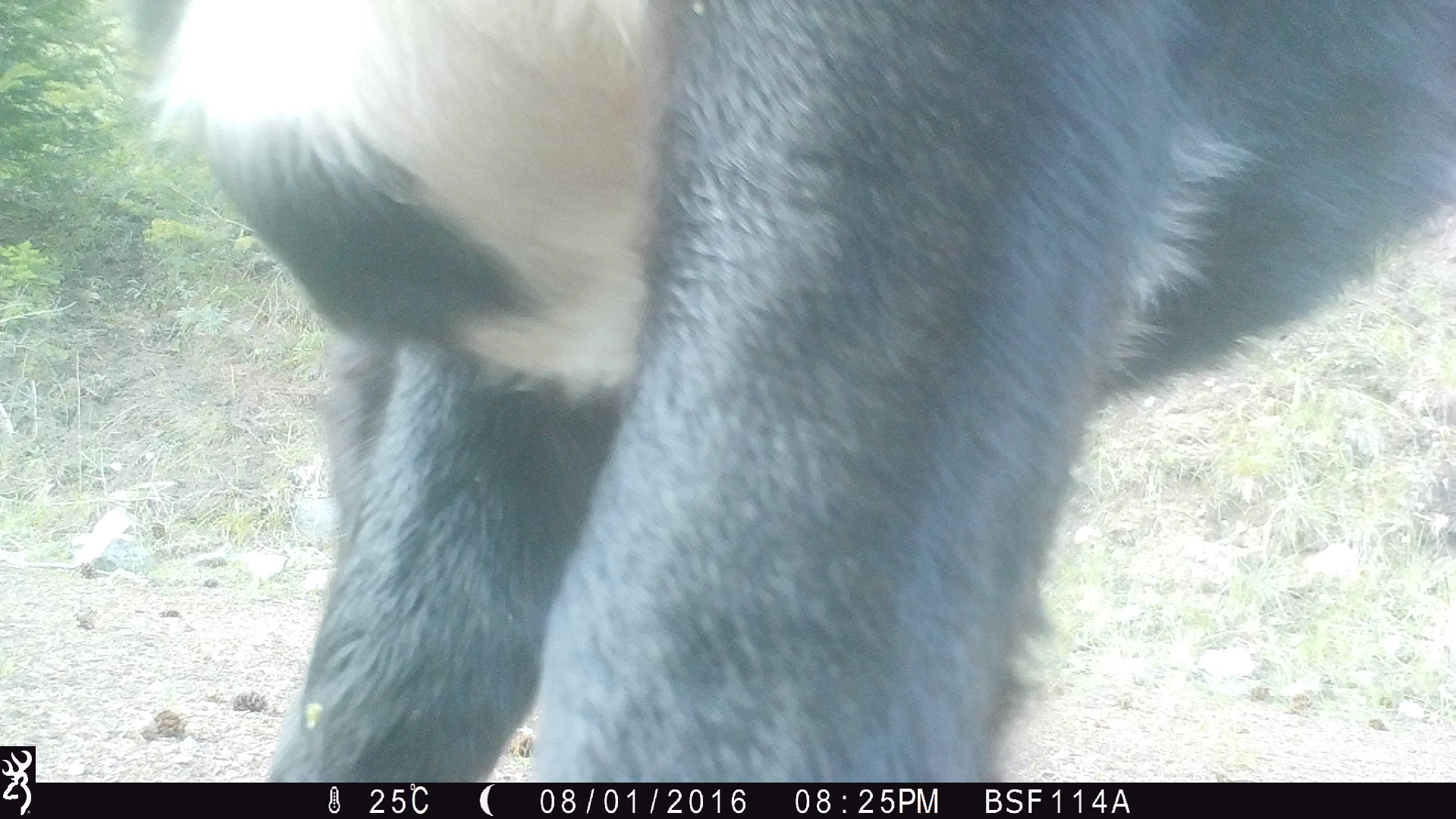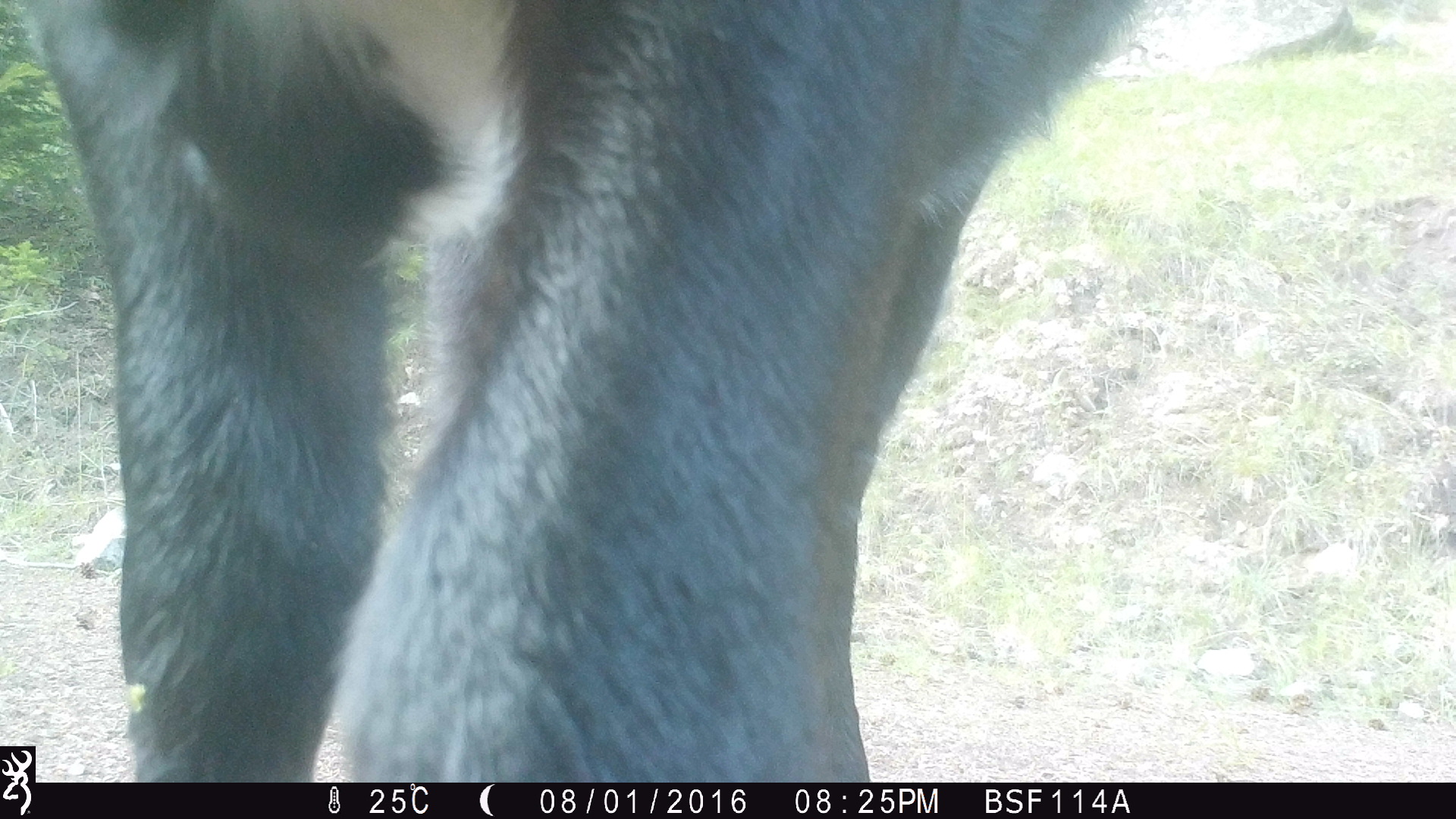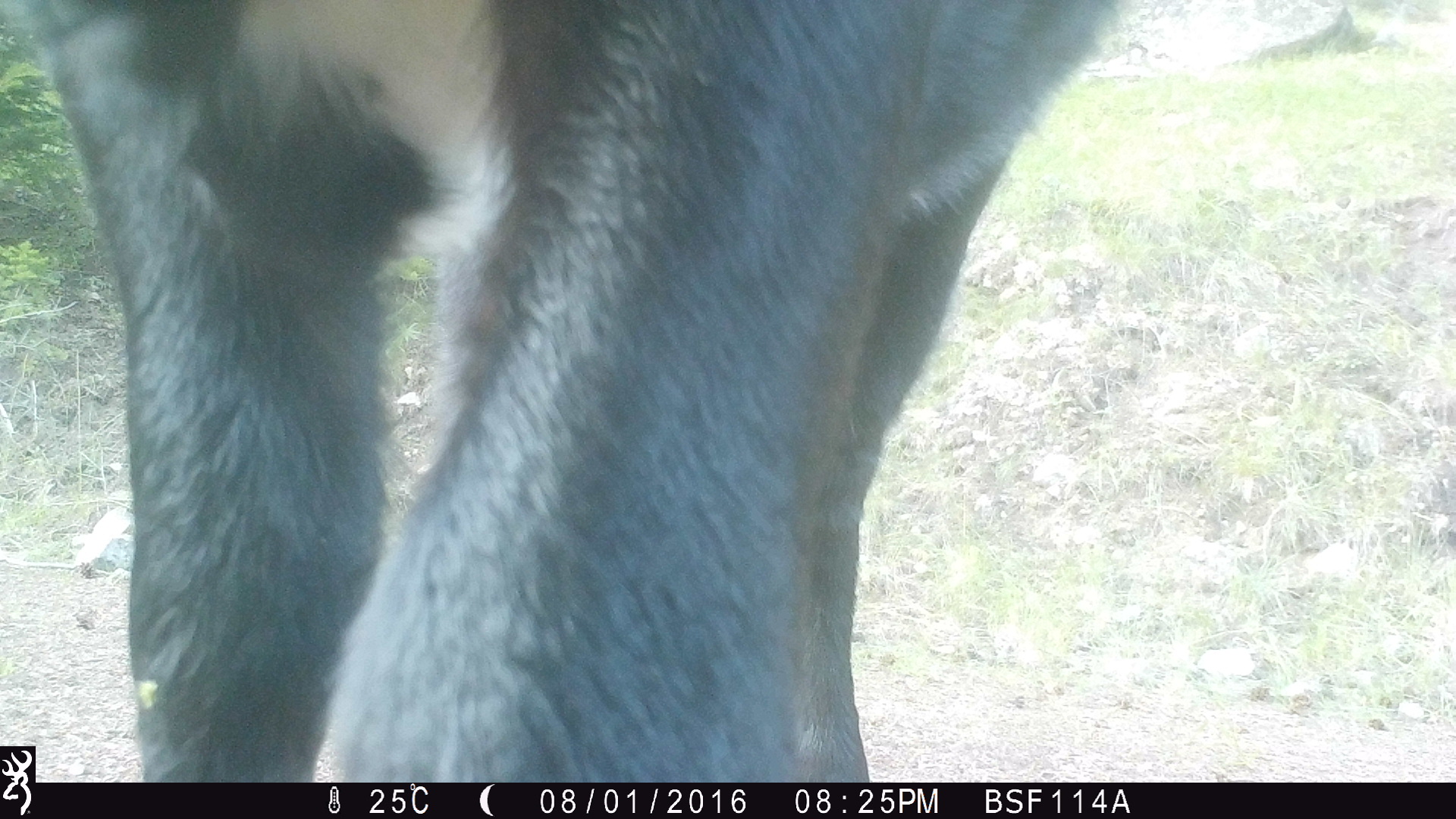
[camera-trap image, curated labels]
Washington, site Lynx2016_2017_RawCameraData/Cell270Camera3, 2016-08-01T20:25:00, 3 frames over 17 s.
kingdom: Animalia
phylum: Chordata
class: Mammalia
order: Artiodactyla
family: Bovidae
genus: Bos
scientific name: Bos taurus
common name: domestic cattle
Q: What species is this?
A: Domestic cattle (Bos taurus).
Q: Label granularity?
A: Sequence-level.